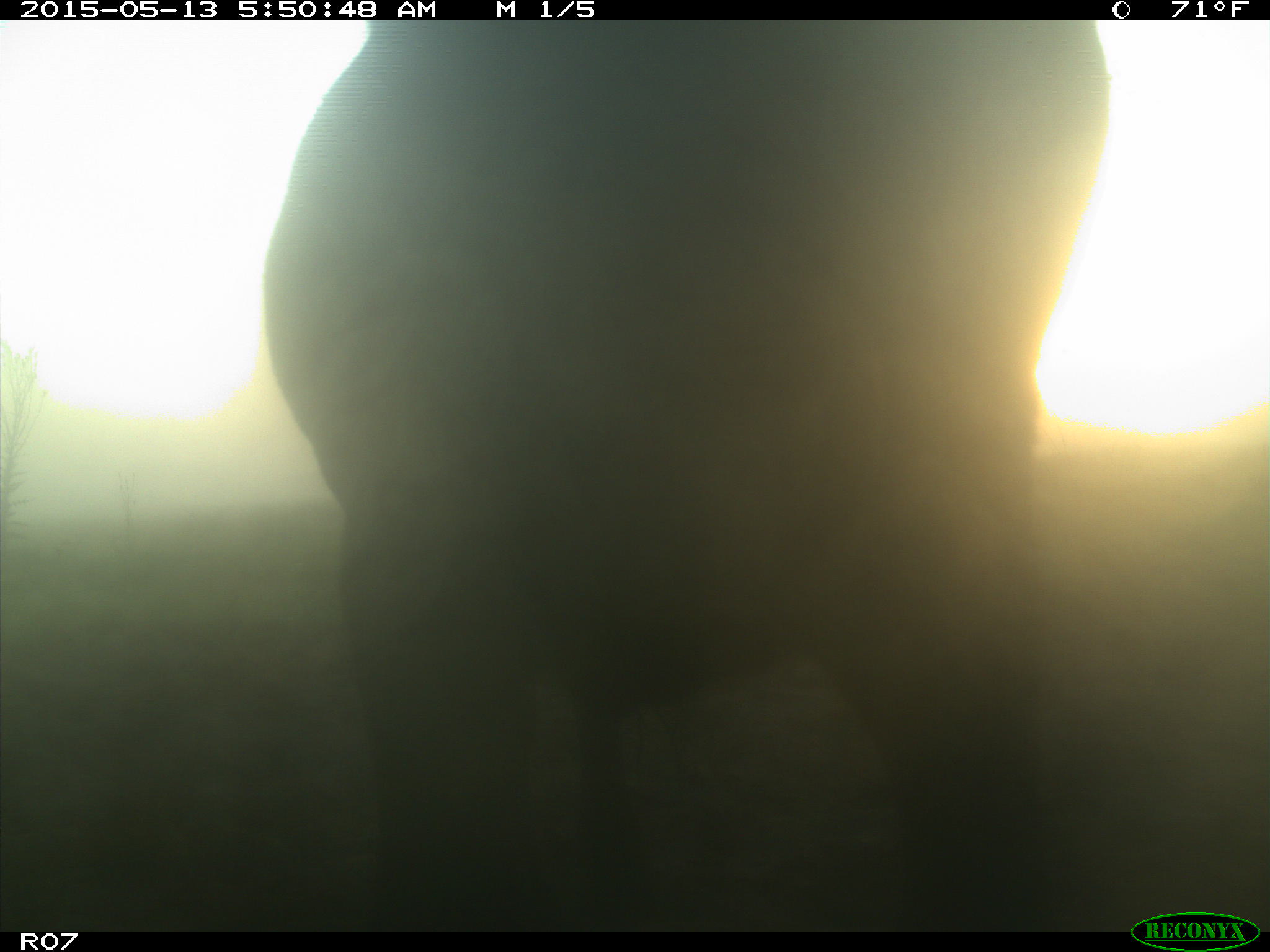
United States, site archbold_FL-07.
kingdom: Animalia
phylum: Chordata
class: Mammalia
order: Artiodactyla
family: Bovidae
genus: Bos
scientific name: Bos taurus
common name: domestic cow